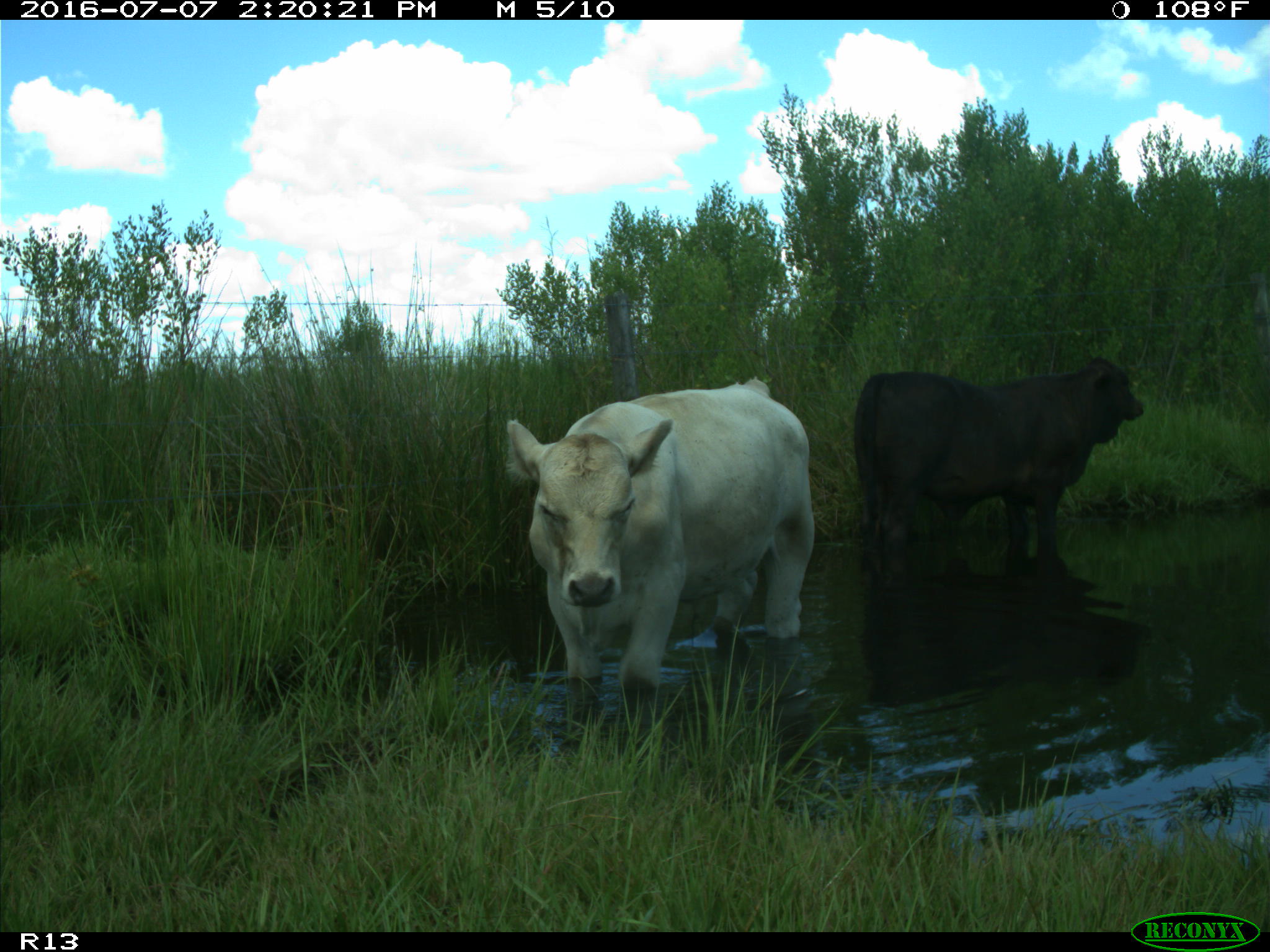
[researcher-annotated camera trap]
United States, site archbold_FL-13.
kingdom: Animalia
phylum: Chordata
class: Mammalia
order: Artiodactyla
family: Bovidae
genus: Bos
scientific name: Bos taurus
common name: domestic cow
Bos taurus (domestic cow).